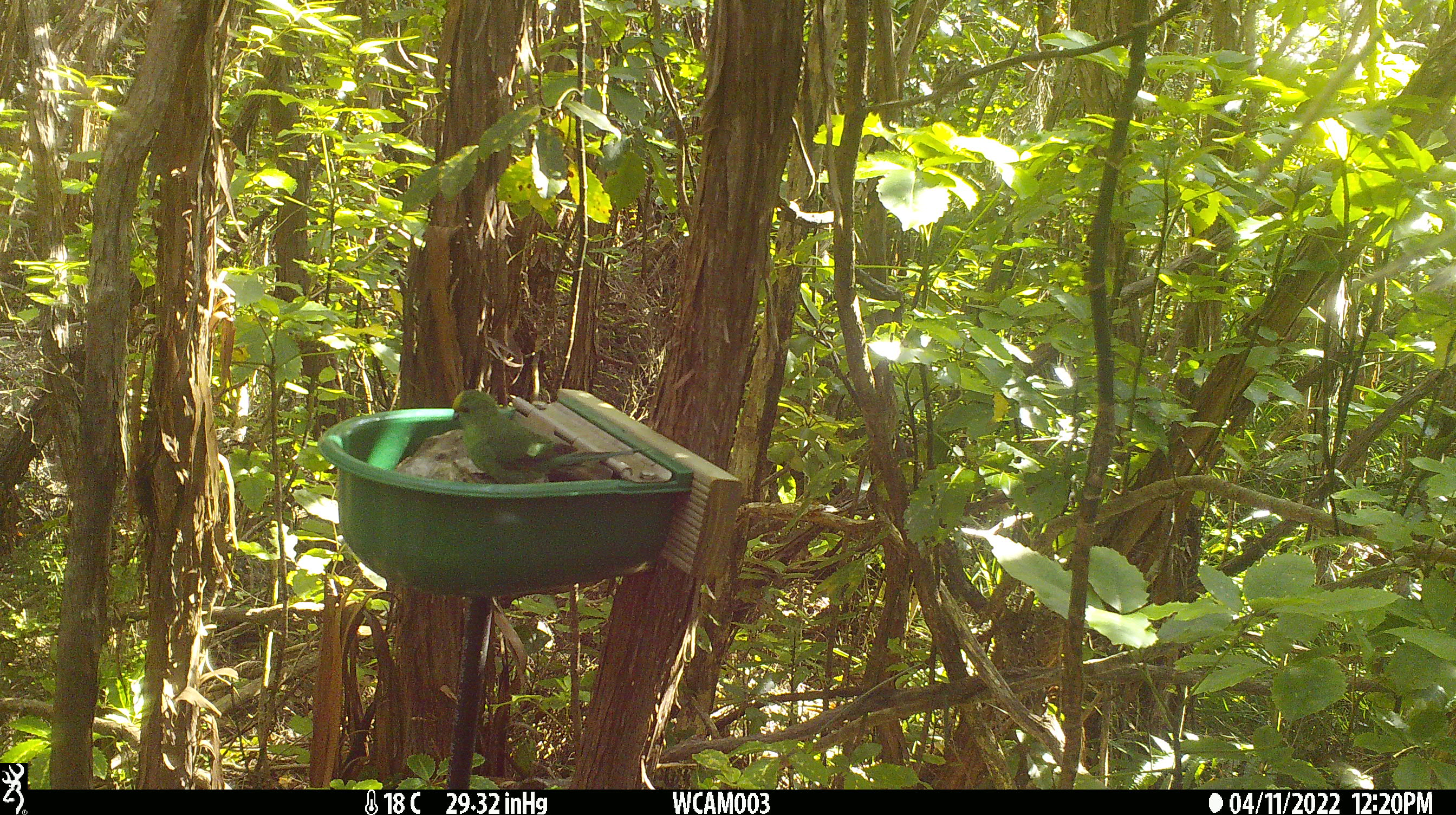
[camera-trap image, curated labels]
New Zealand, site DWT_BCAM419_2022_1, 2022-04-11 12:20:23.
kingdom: Animalia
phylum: Chordata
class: Aves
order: Psittaciformes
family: Psittaculidae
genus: Cyanoramphus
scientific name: Cyanoramphus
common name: parakeet